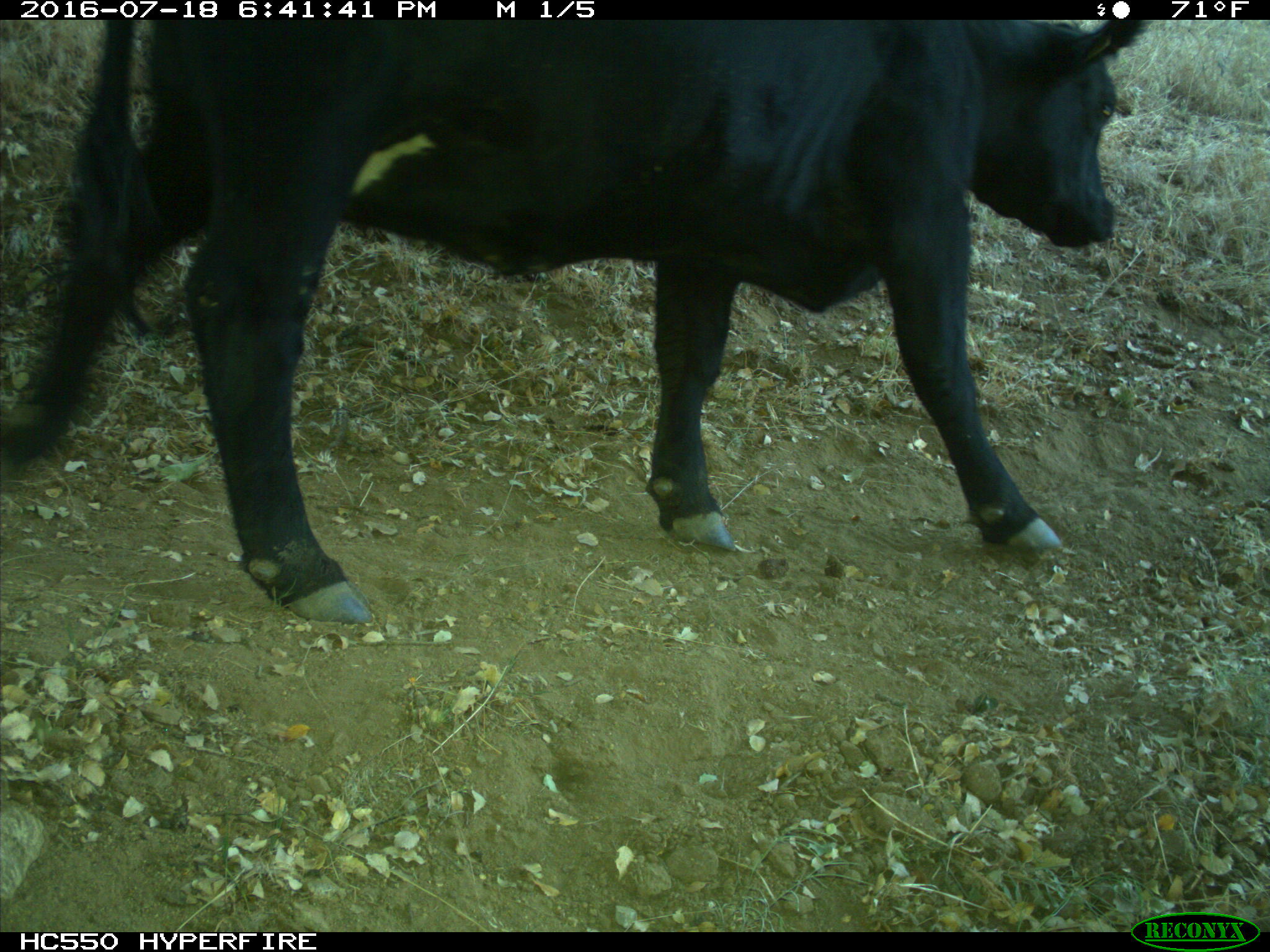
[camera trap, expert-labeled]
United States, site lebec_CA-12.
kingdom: Animalia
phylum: Chordata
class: Mammalia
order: Artiodactyla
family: Bovidae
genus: Bos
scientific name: Bos taurus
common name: domestic cow